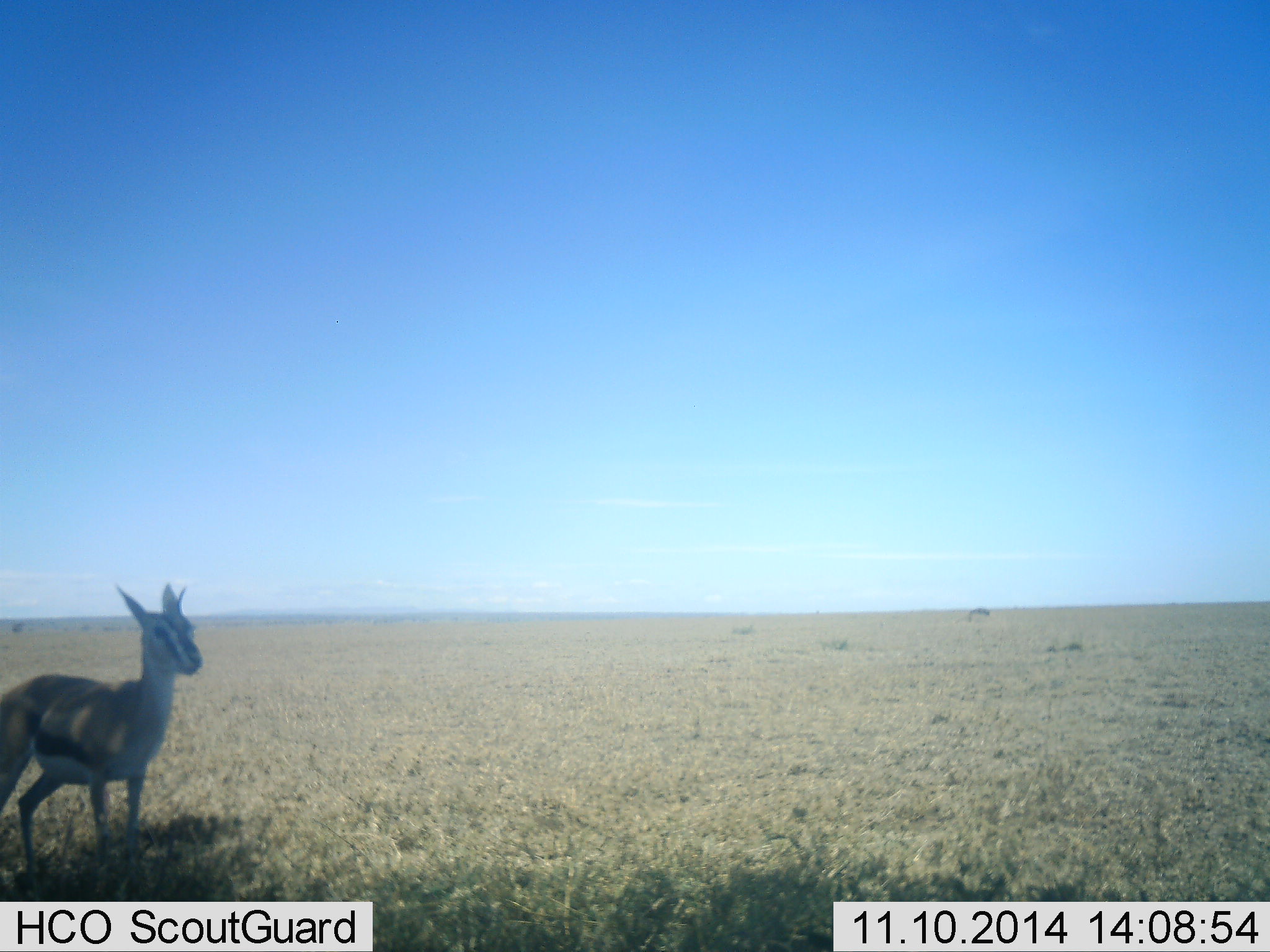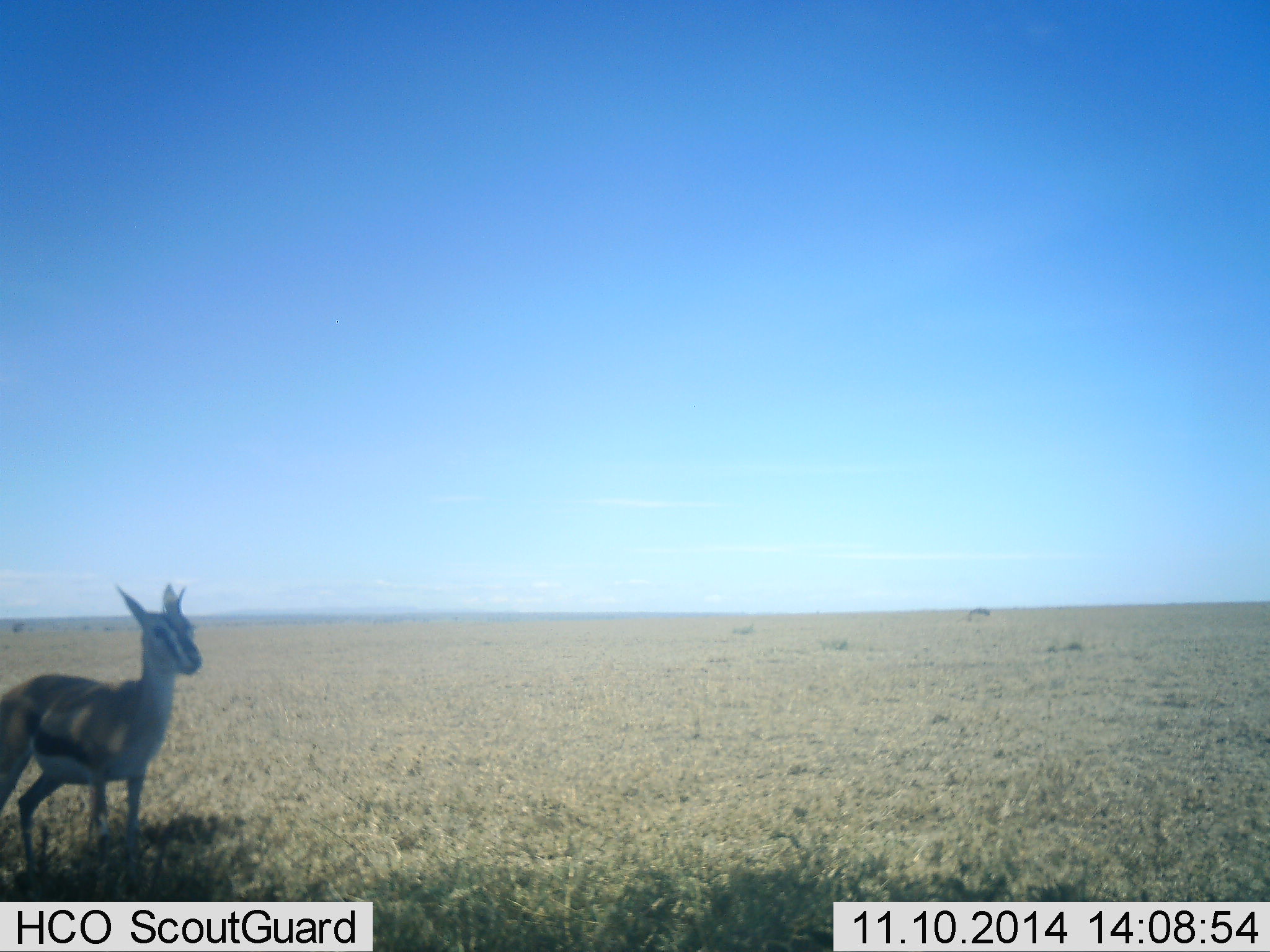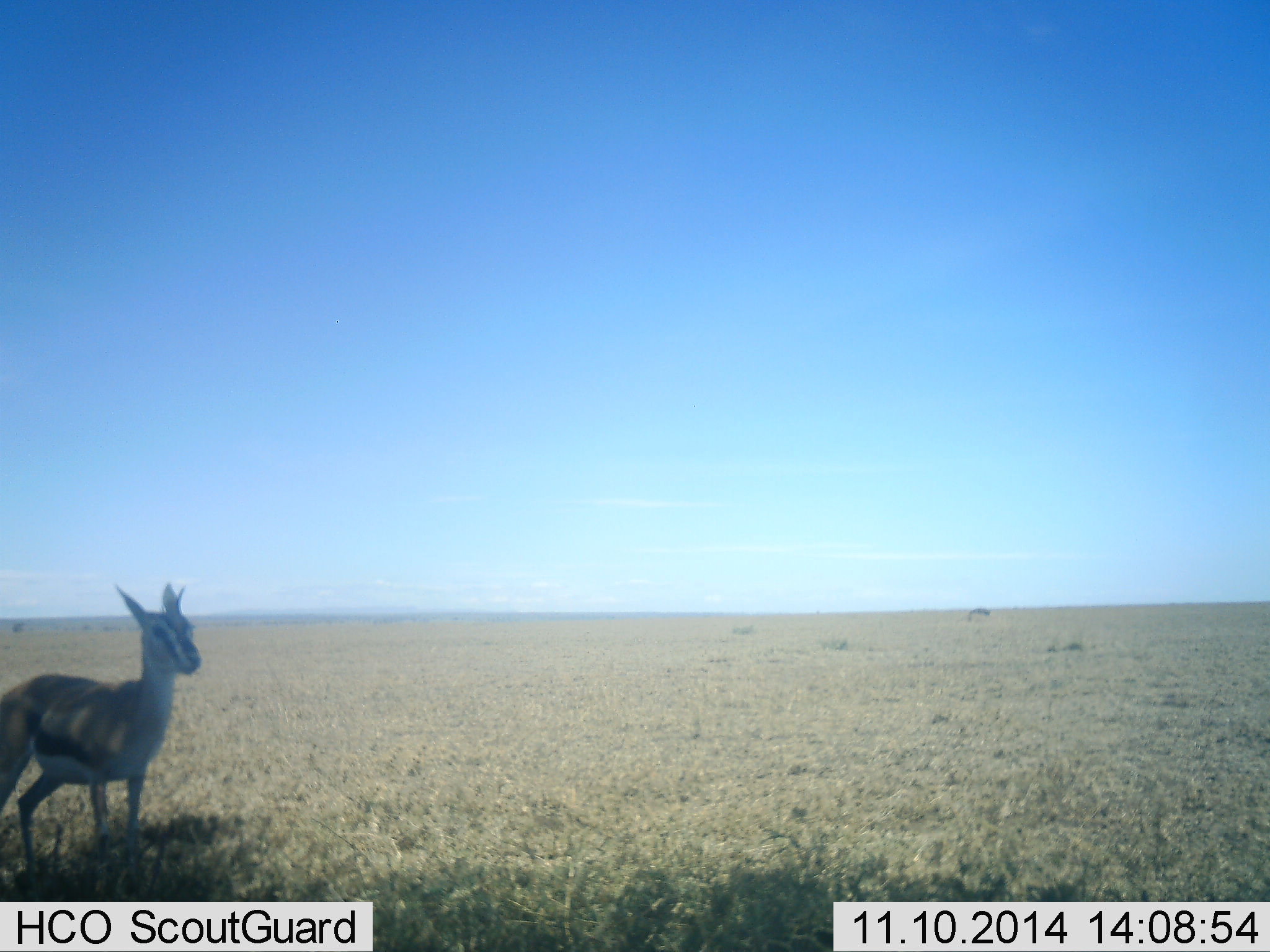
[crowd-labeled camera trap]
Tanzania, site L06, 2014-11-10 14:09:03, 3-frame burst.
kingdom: Animalia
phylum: Chordata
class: Mammalia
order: Artiodactyla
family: Bovidae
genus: Eudorcas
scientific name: Eudorcas thomsonii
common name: thomson's gazelle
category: gazellethomsons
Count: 1.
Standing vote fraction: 100%.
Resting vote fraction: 0%.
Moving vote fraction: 0%.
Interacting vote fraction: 0%.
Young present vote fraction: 0%.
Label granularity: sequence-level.